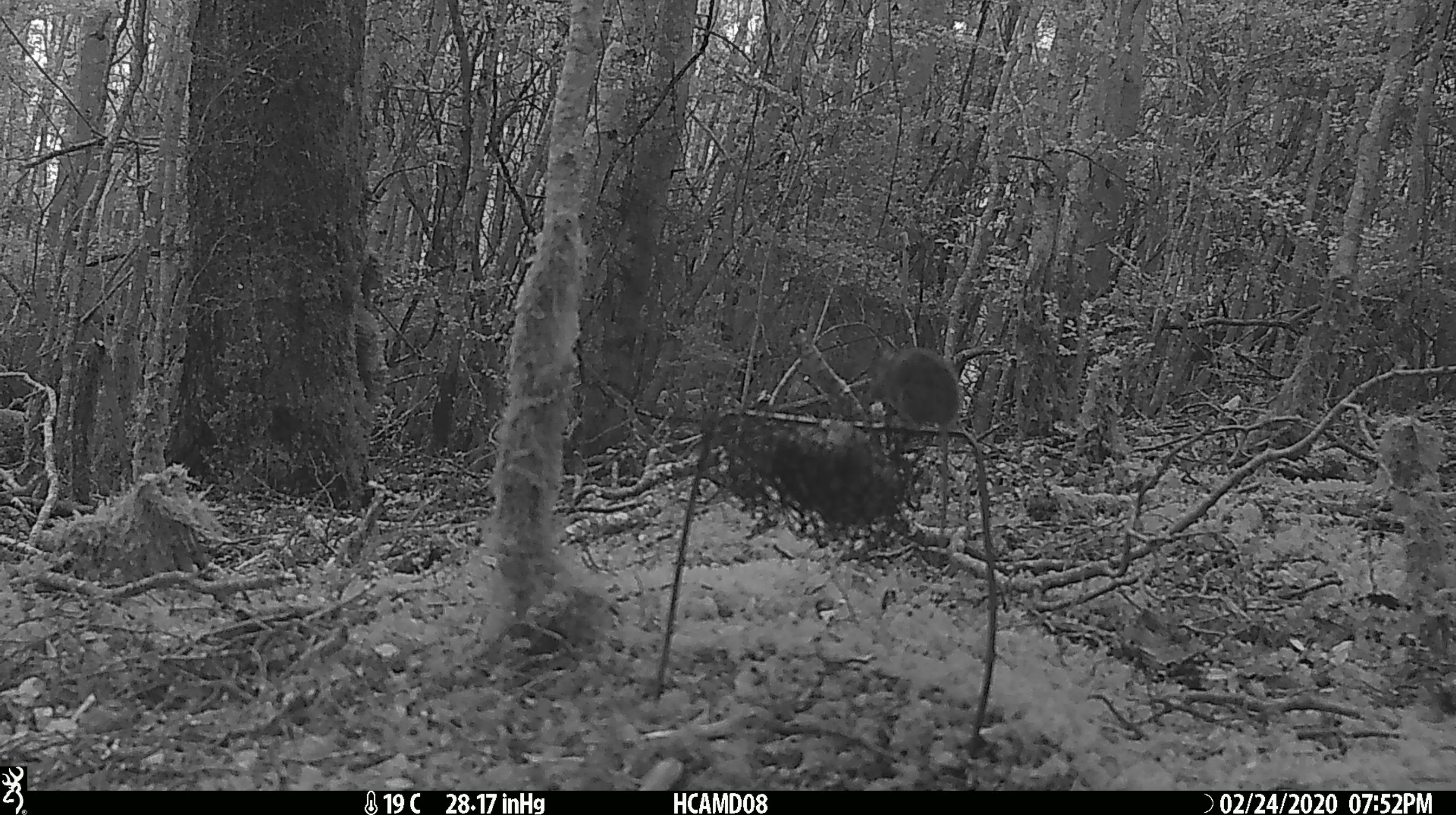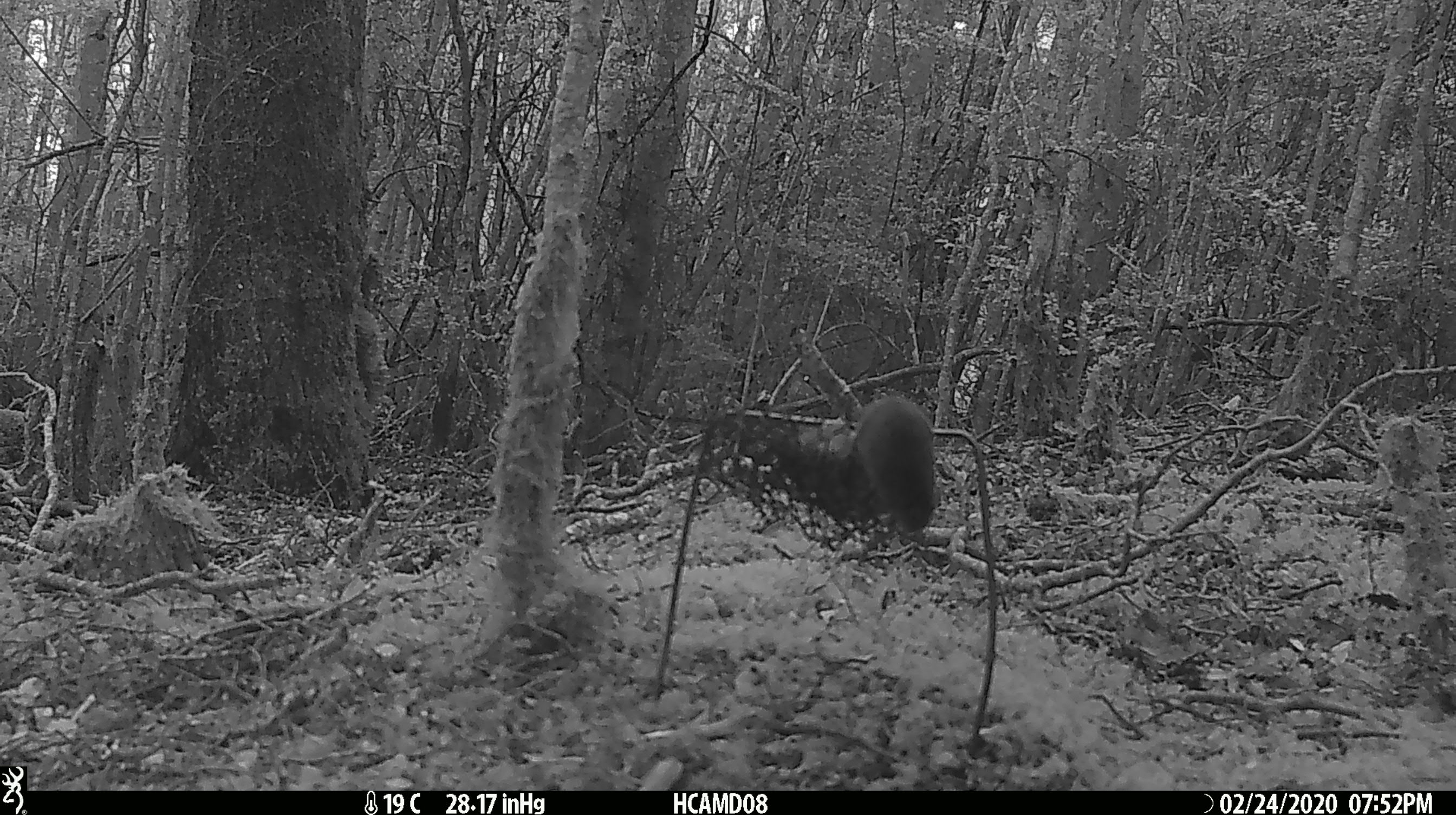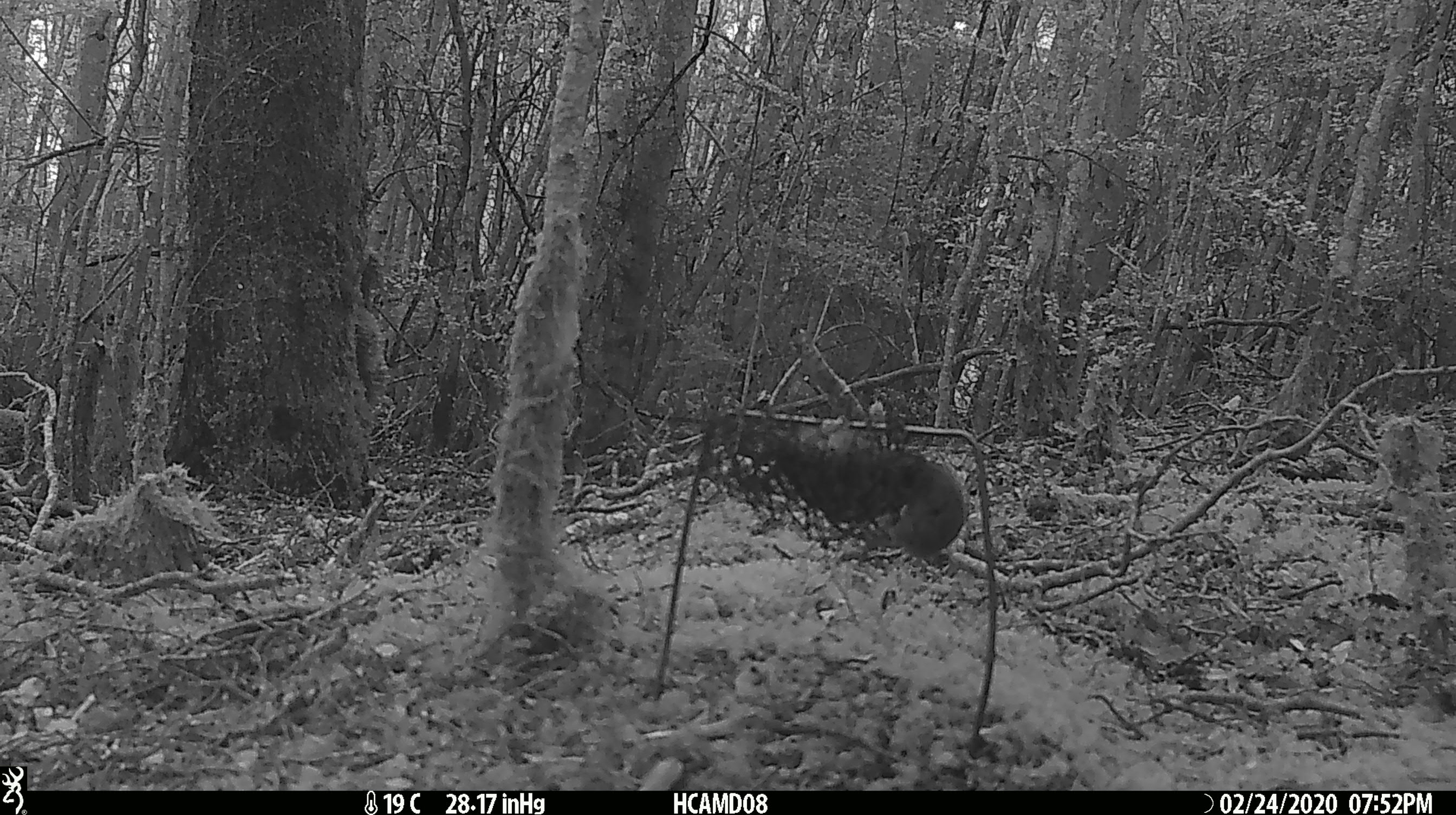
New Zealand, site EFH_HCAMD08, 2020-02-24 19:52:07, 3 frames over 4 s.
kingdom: Animalia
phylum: Chordata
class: Mammalia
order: Rodentia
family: Muridae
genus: Mus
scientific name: Mus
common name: mouse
Mouse (Mus).